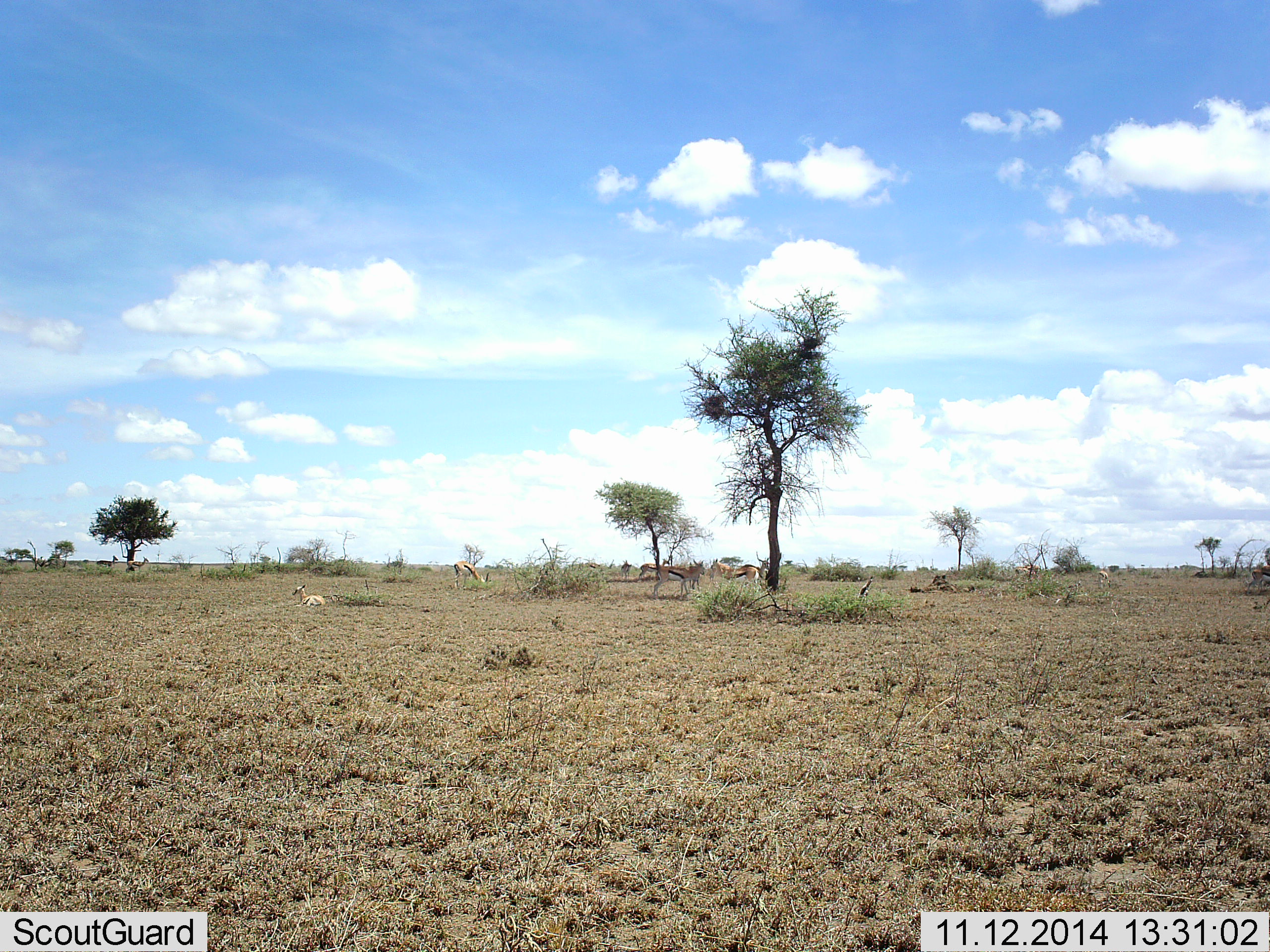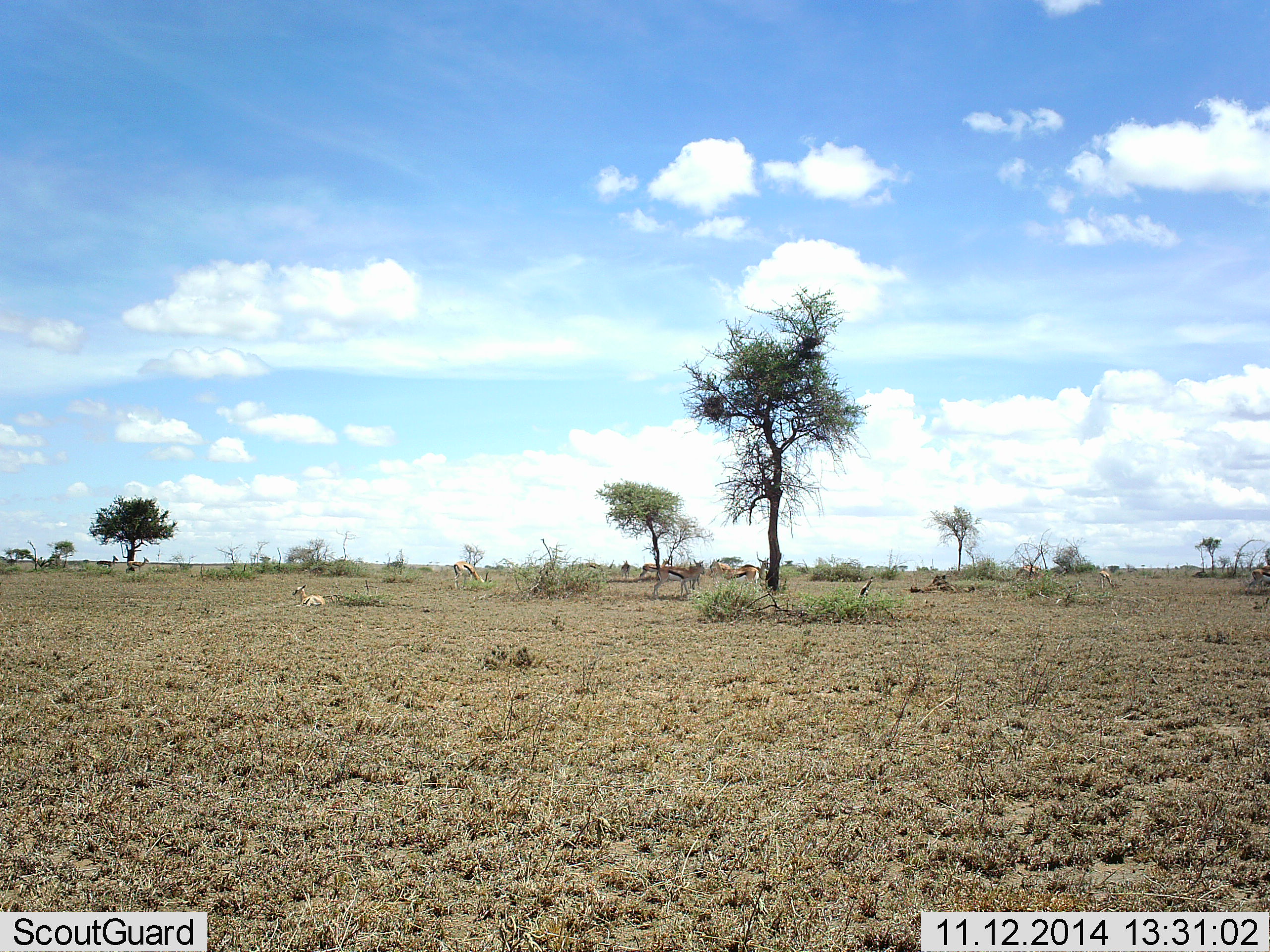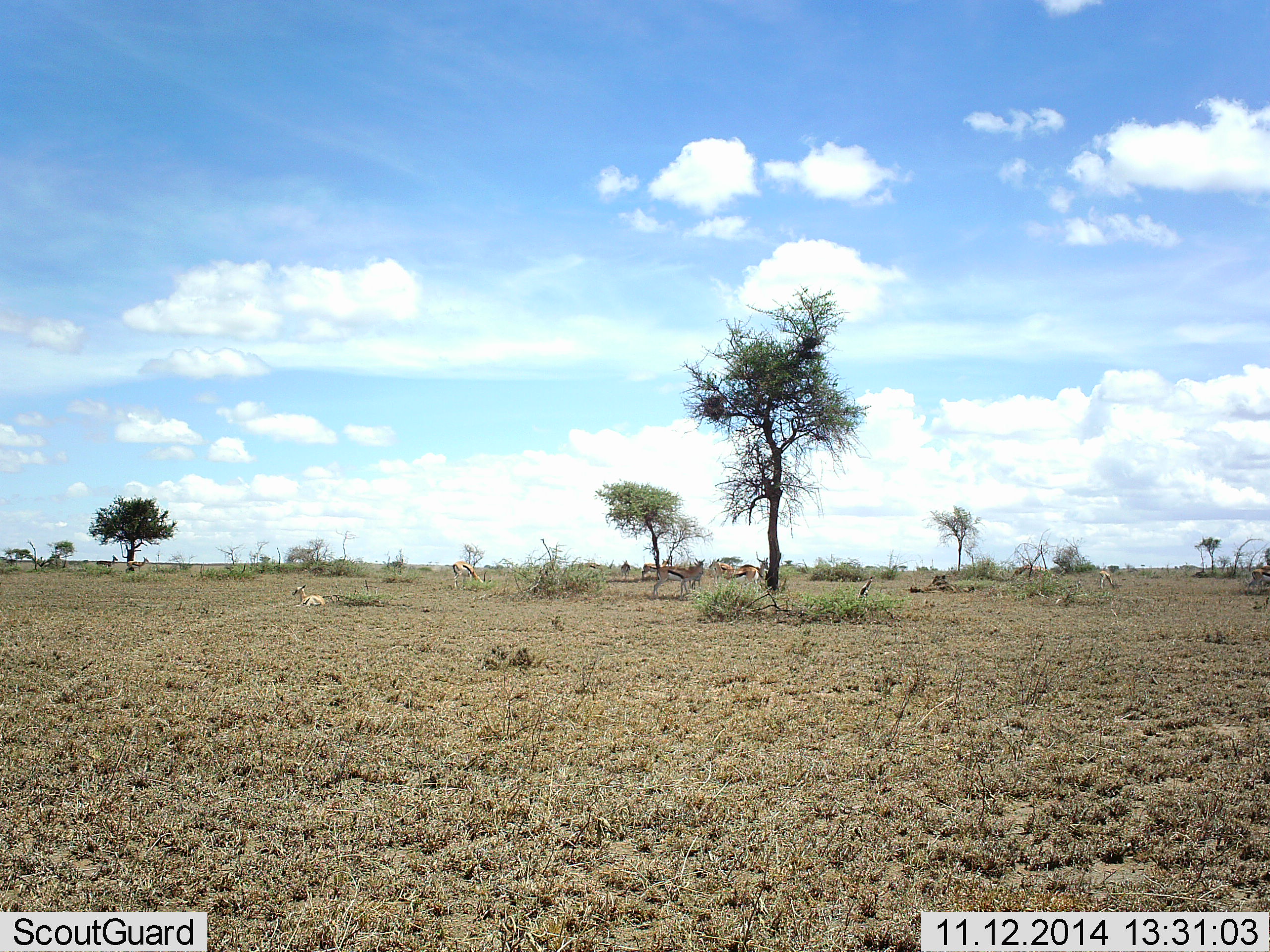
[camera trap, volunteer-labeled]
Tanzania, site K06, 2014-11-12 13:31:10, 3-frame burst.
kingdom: Animalia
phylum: Chordata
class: Mammalia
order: Artiodactyla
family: Bovidae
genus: Eudorcas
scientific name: Eudorcas thomsonii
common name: thomson's gazelle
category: gazellethomsons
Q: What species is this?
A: Gazellethomsons (thomson's gazelle) (Eudorcas thomsonii).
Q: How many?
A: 6.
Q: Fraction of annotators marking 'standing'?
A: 80%.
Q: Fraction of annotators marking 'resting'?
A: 70%.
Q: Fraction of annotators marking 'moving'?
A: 20%.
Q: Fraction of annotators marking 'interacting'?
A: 0%.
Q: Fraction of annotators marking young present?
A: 0%.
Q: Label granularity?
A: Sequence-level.